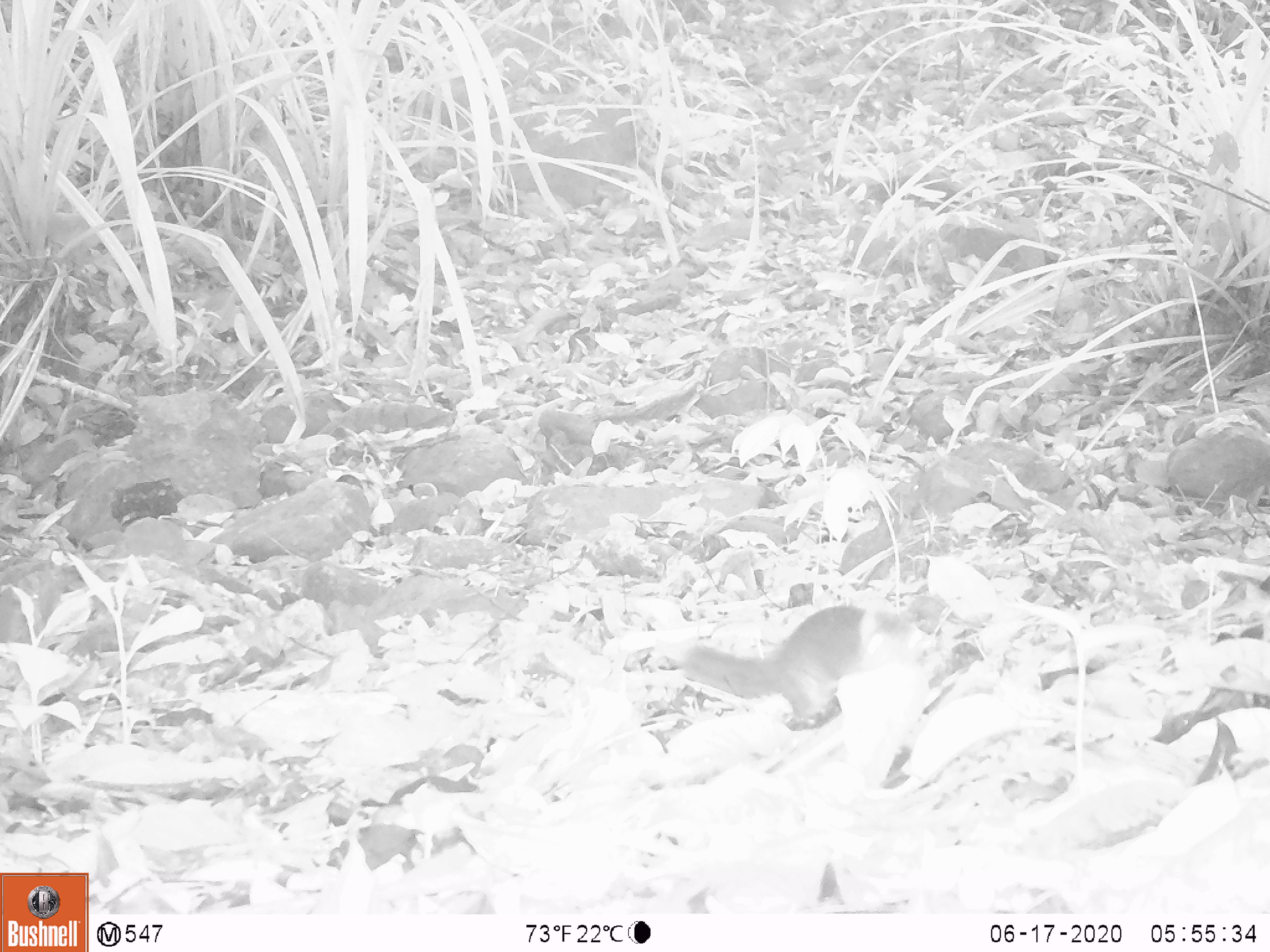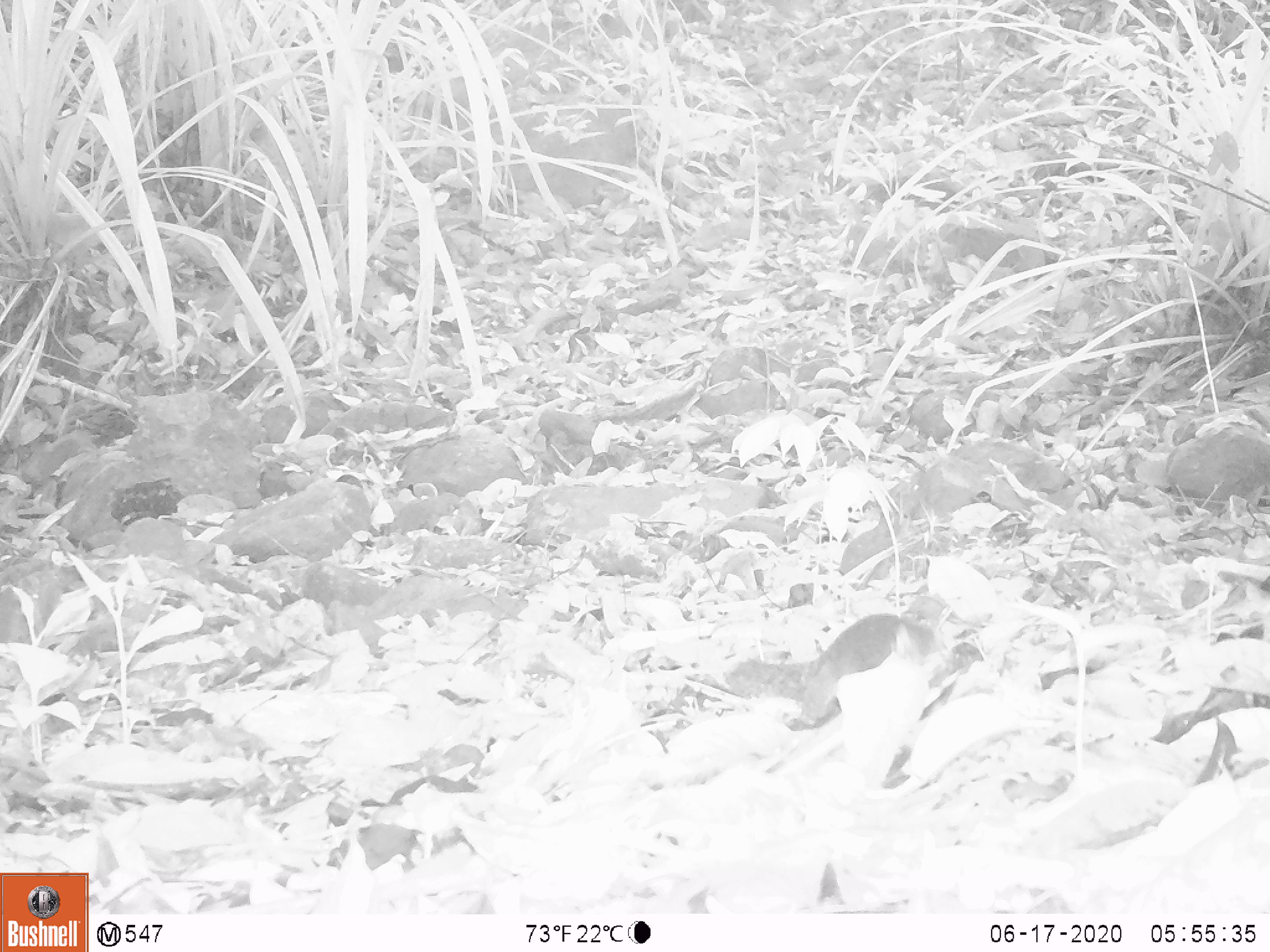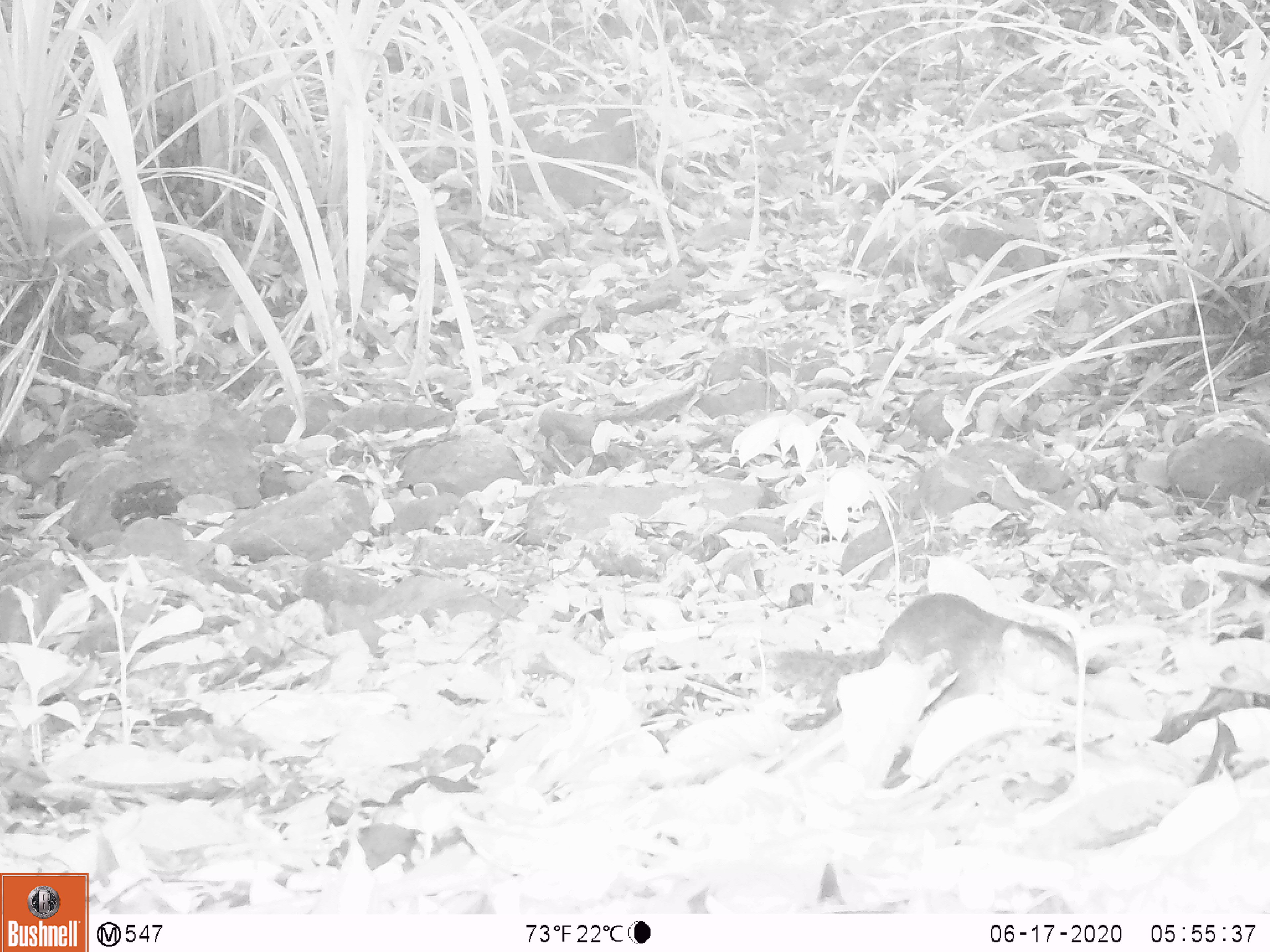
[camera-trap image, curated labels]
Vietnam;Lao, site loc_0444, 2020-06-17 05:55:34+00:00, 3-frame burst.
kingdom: Animalia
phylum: Chordata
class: Mammalia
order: Rodentia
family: Sciuridae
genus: Dremomys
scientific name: Dremomys rufigenis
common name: red-cheeked squirrel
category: red cheeked squirrel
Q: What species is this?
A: Red cheeked squirrel (red-cheeked squirrel) (Dremomys rufigenis).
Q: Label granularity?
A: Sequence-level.